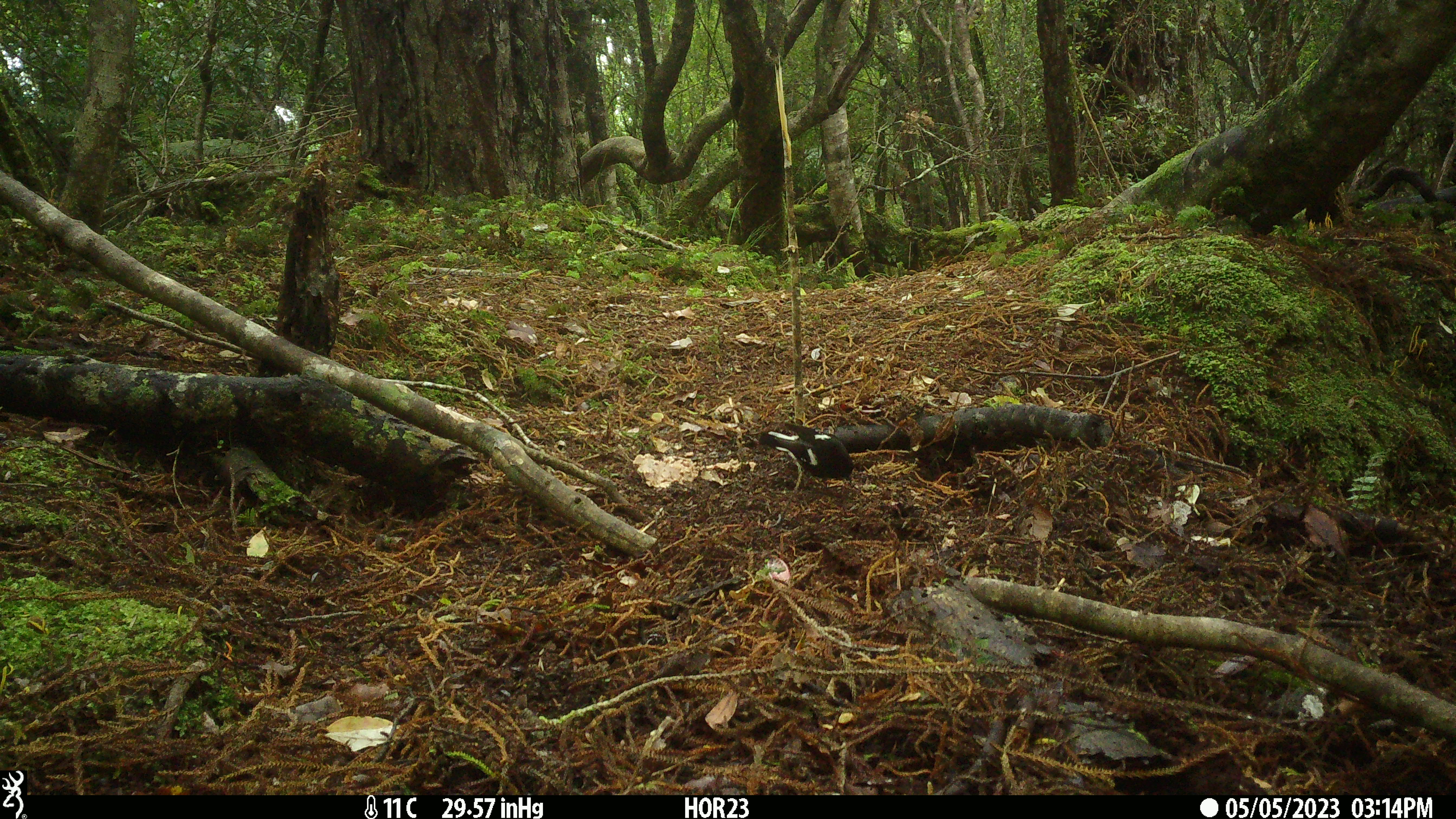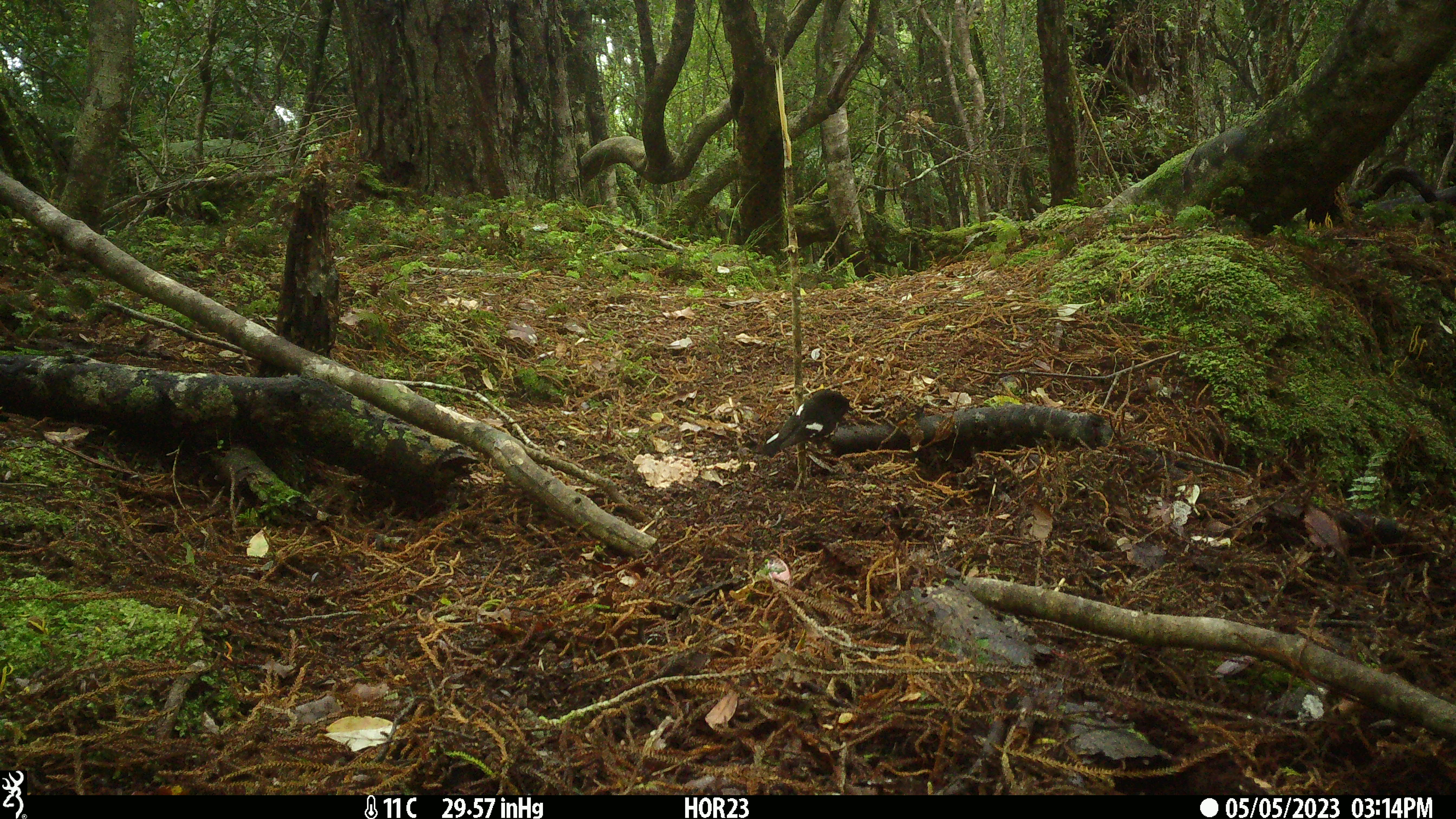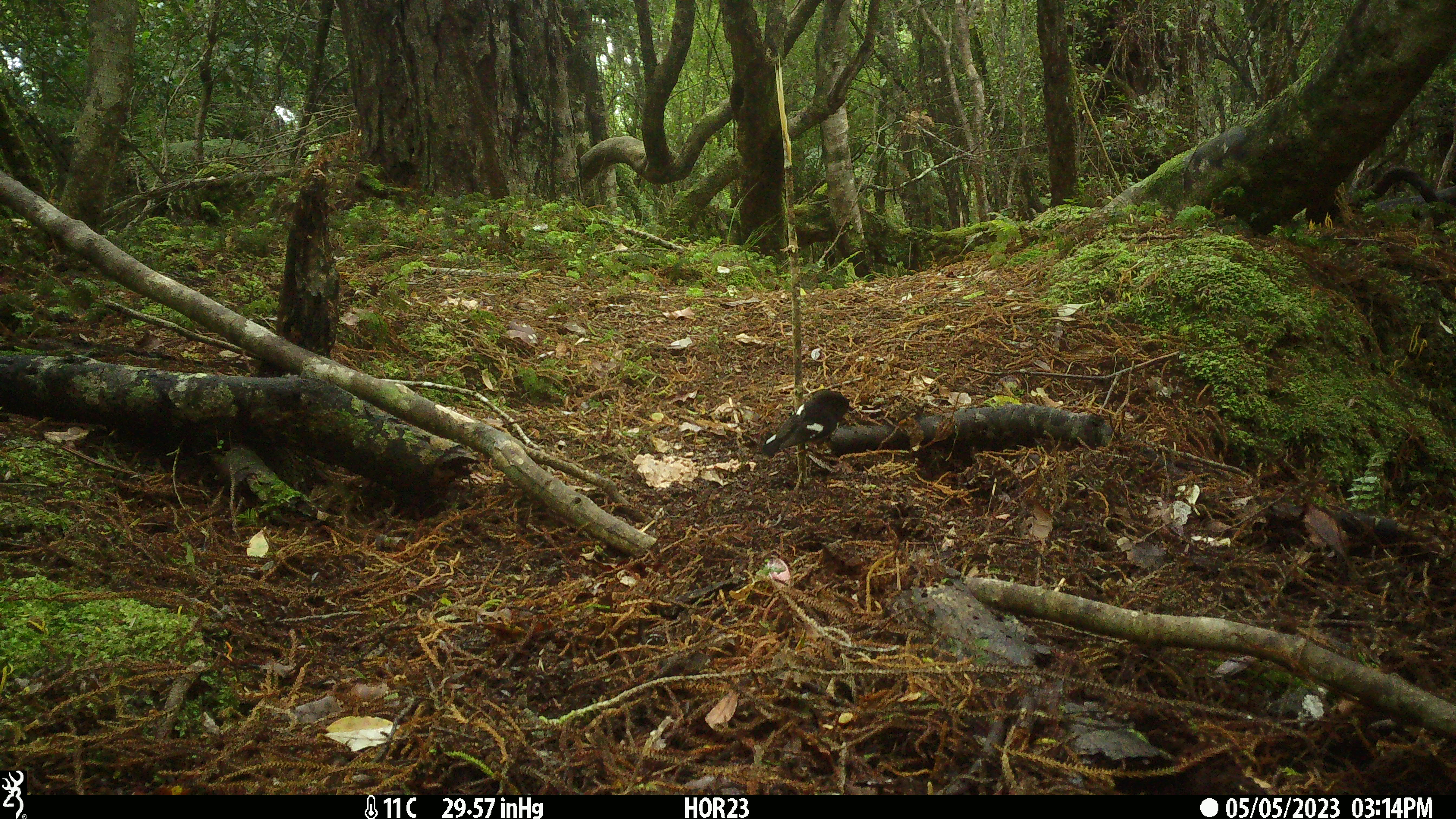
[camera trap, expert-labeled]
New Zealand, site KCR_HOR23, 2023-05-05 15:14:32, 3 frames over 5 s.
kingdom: Animalia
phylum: Chordata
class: Aves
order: Passeriformes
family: Petroicidae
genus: Petroica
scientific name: Petroica macrocephala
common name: tomtit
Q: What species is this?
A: Tomtit (Petroica macrocephala).